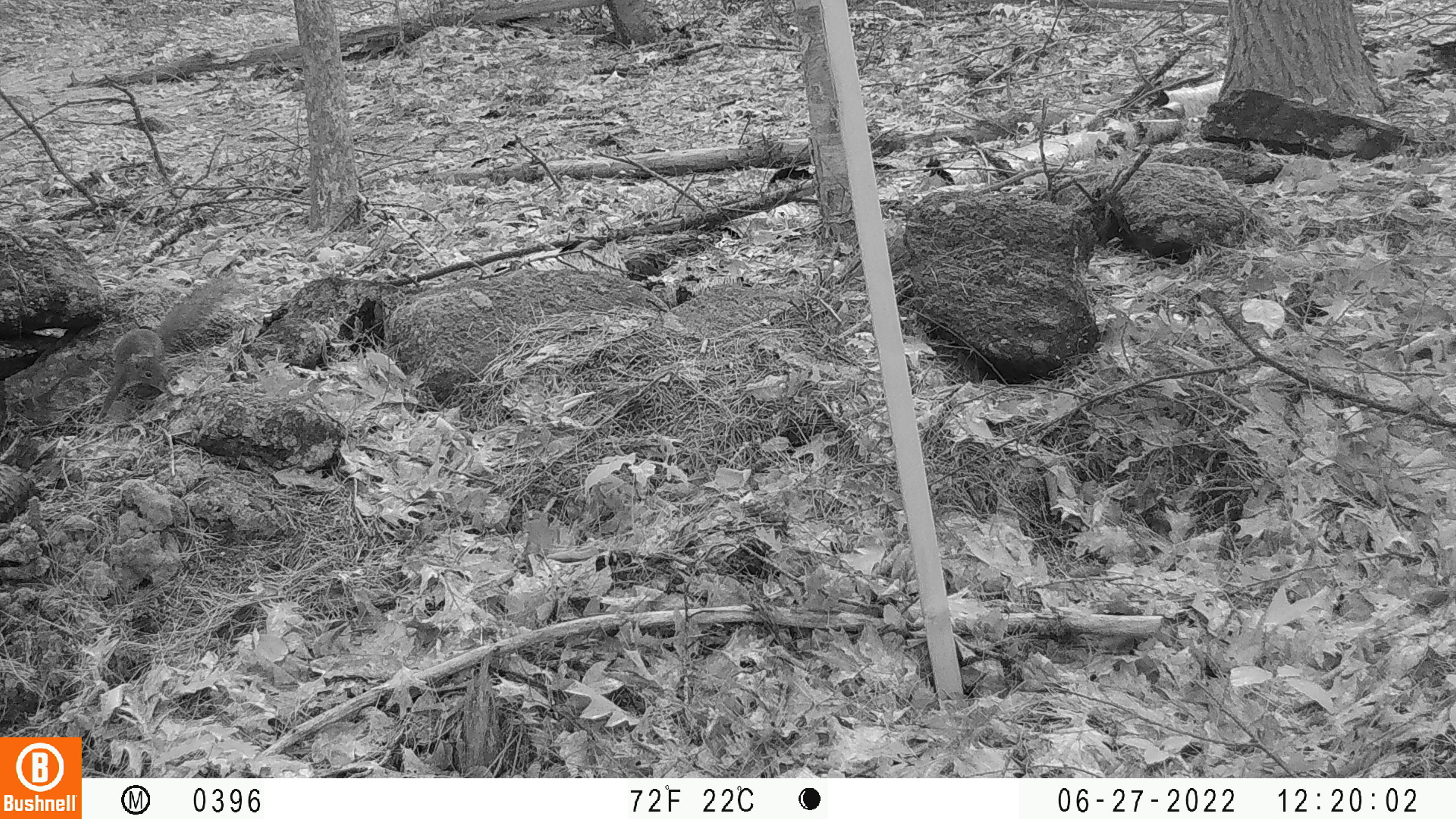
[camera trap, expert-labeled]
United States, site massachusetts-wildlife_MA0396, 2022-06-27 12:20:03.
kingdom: Animalia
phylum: Chordata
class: Mammalia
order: Rodentia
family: Sciuridae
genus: Tamiasciurus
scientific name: Tamiasciurus hudsonicus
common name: red squirrel